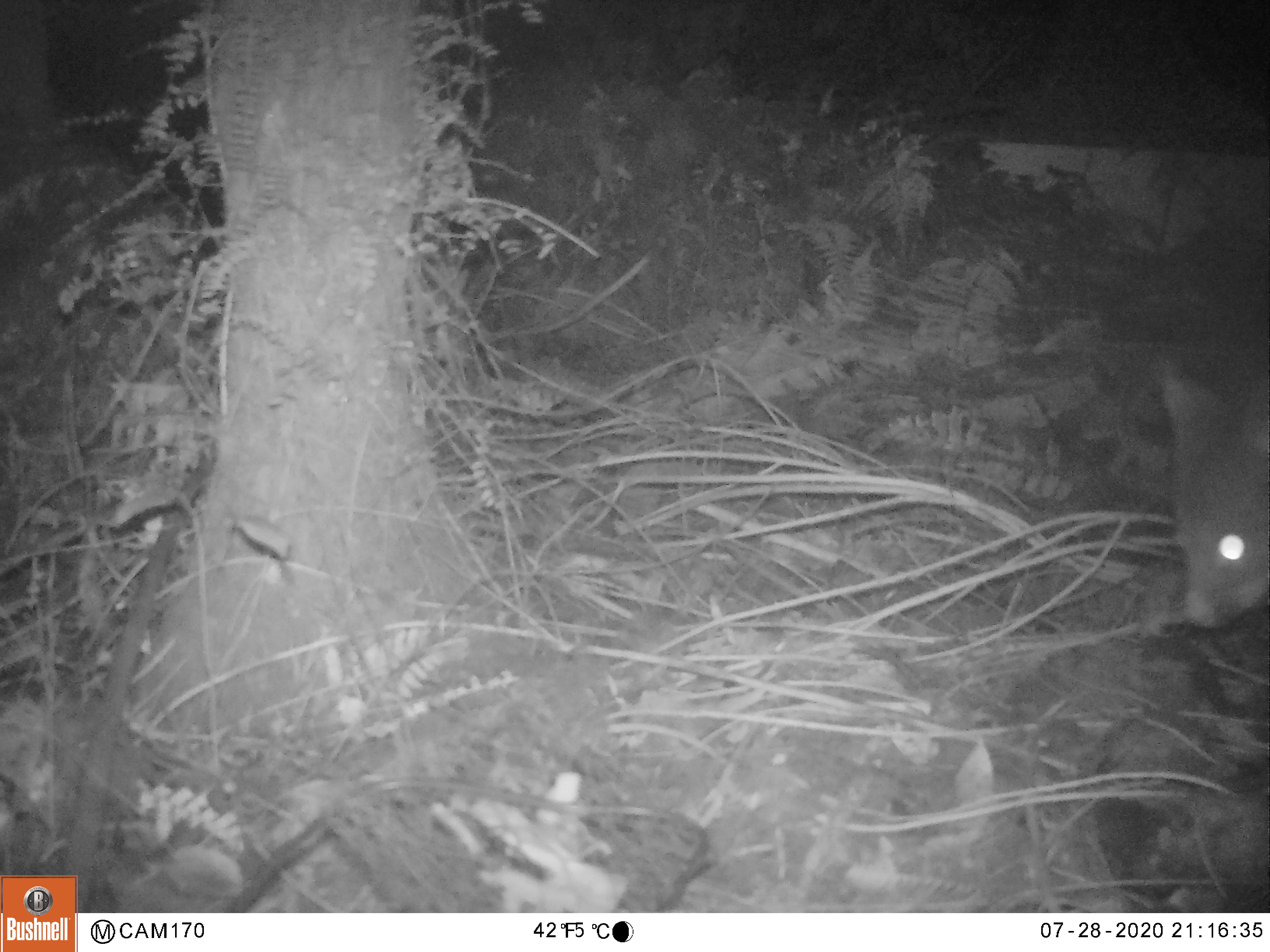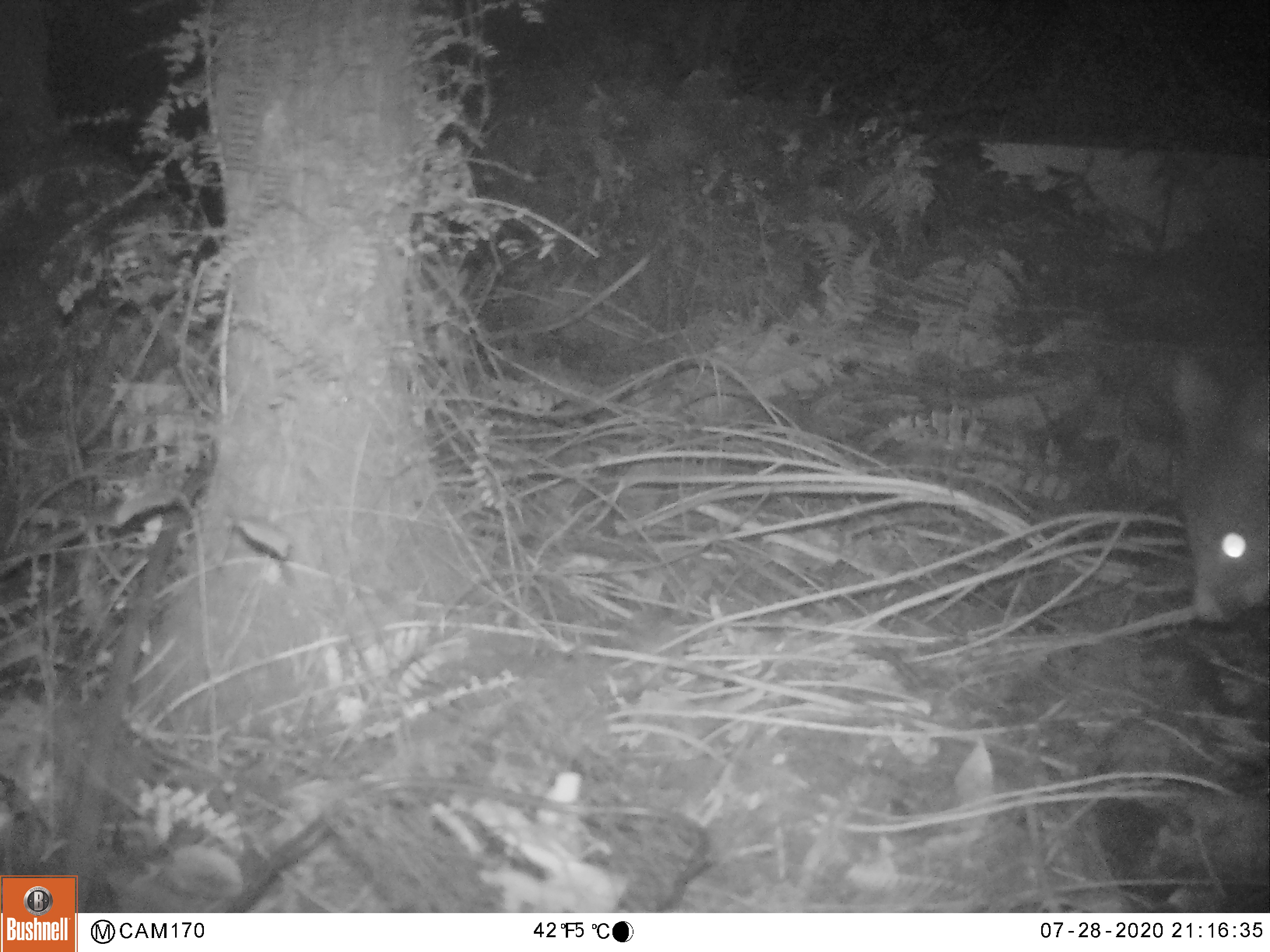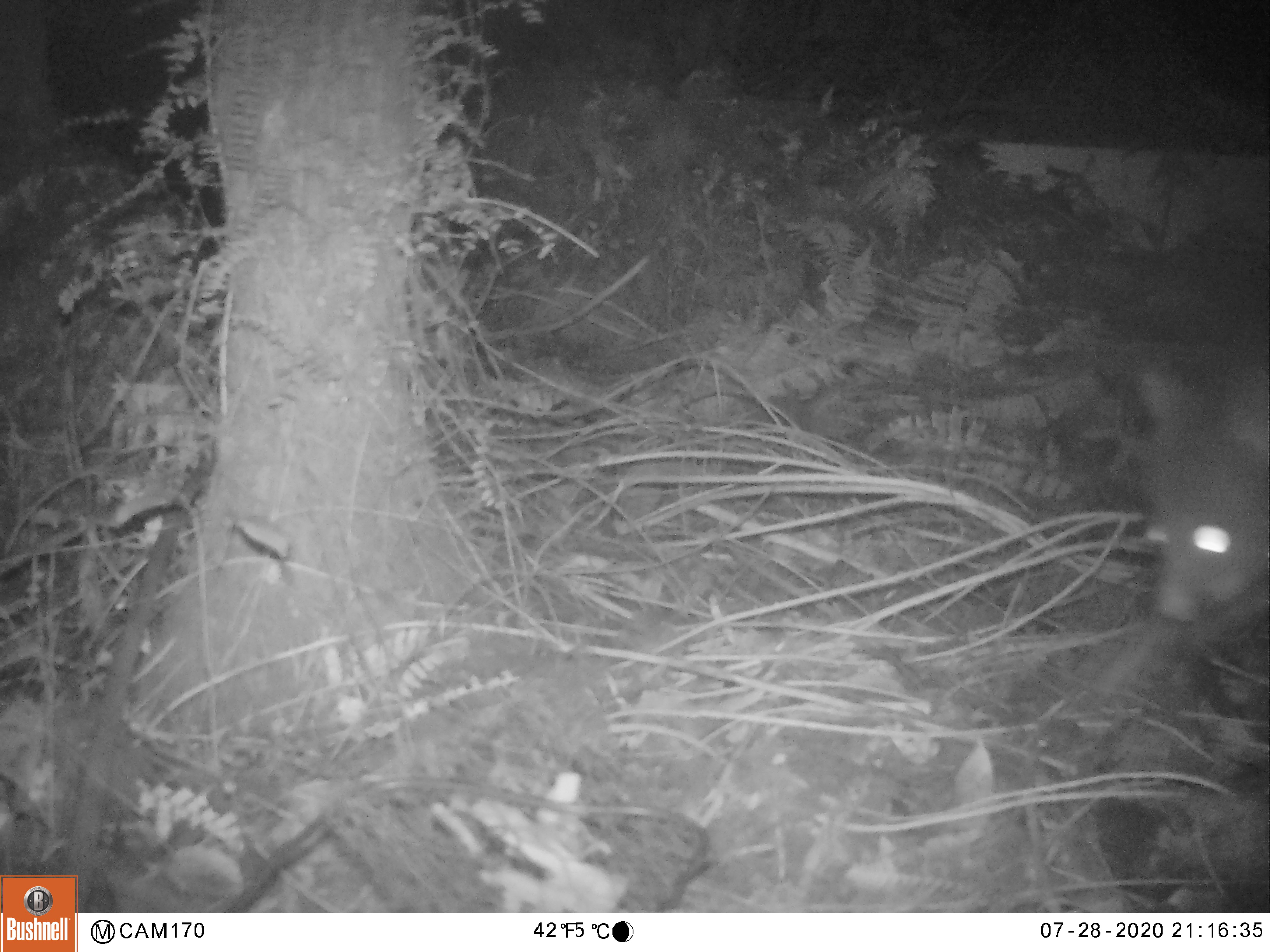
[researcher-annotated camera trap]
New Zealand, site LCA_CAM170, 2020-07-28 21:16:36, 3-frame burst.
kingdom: Animalia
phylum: Chordata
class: Mammalia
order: Diprotodontia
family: Phalangeridae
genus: Trichosurus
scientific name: Trichosurus vulpecula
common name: common brushtail possum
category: possum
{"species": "possum (common brushtail possum) (Trichosurus vulpecula)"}